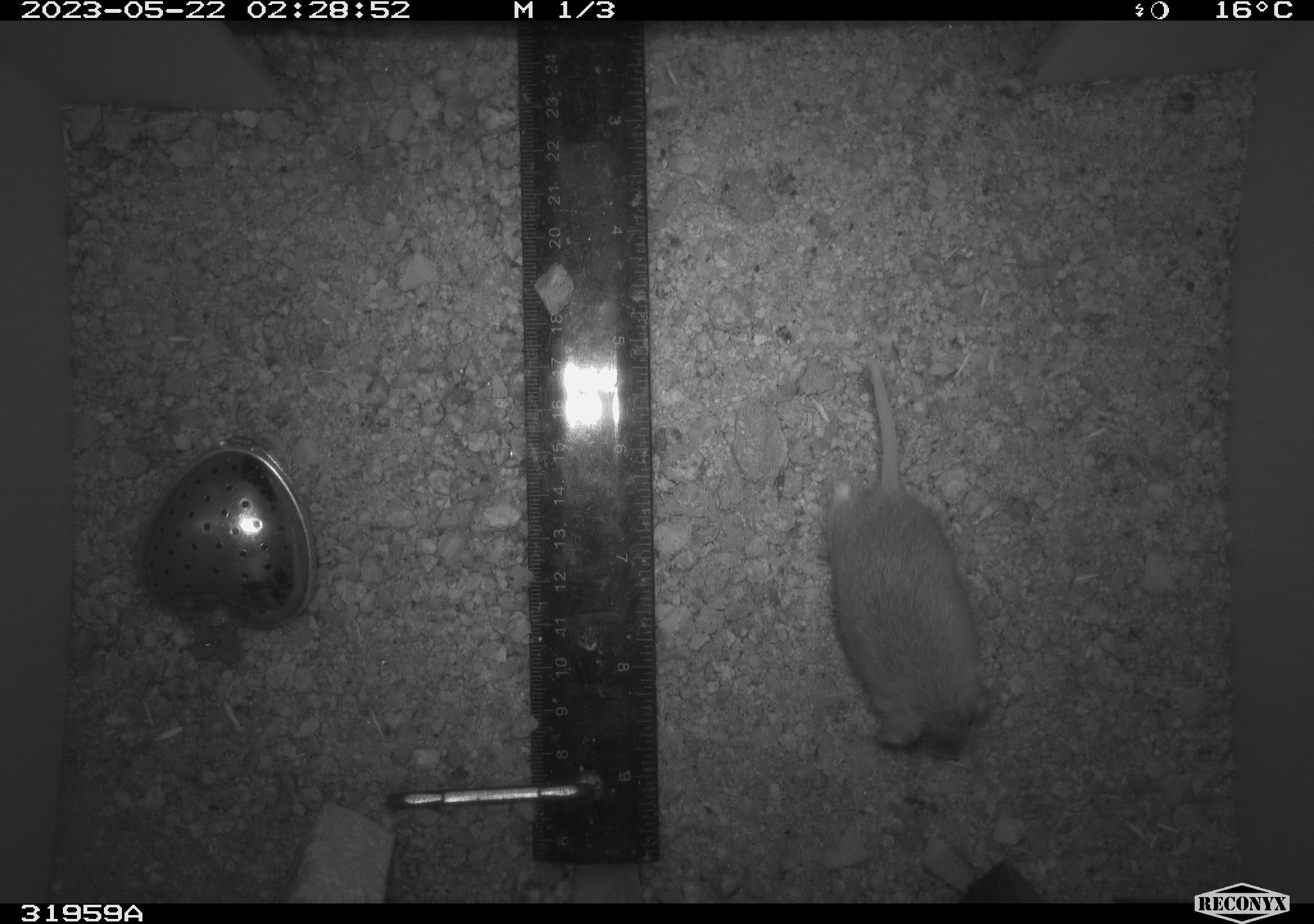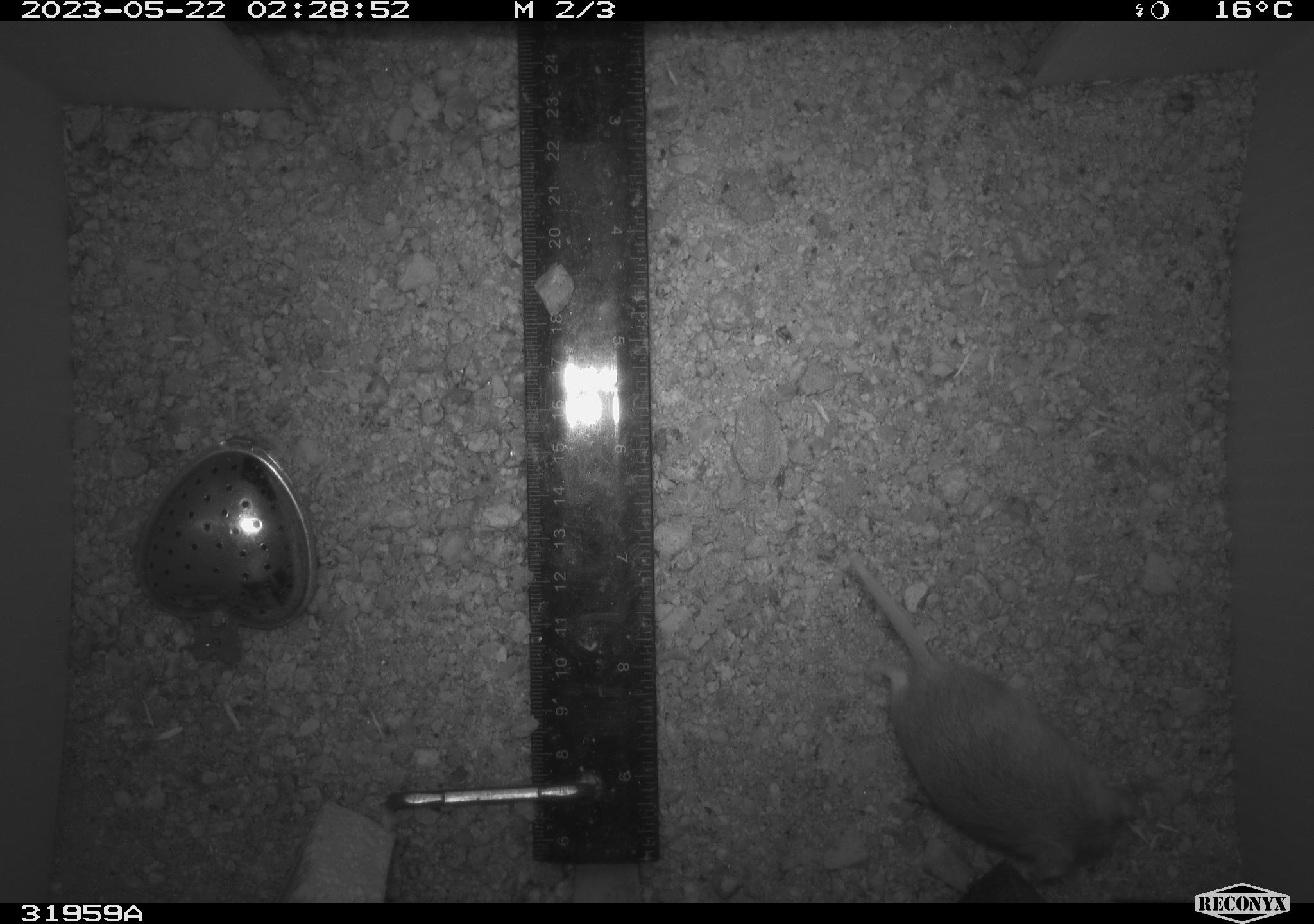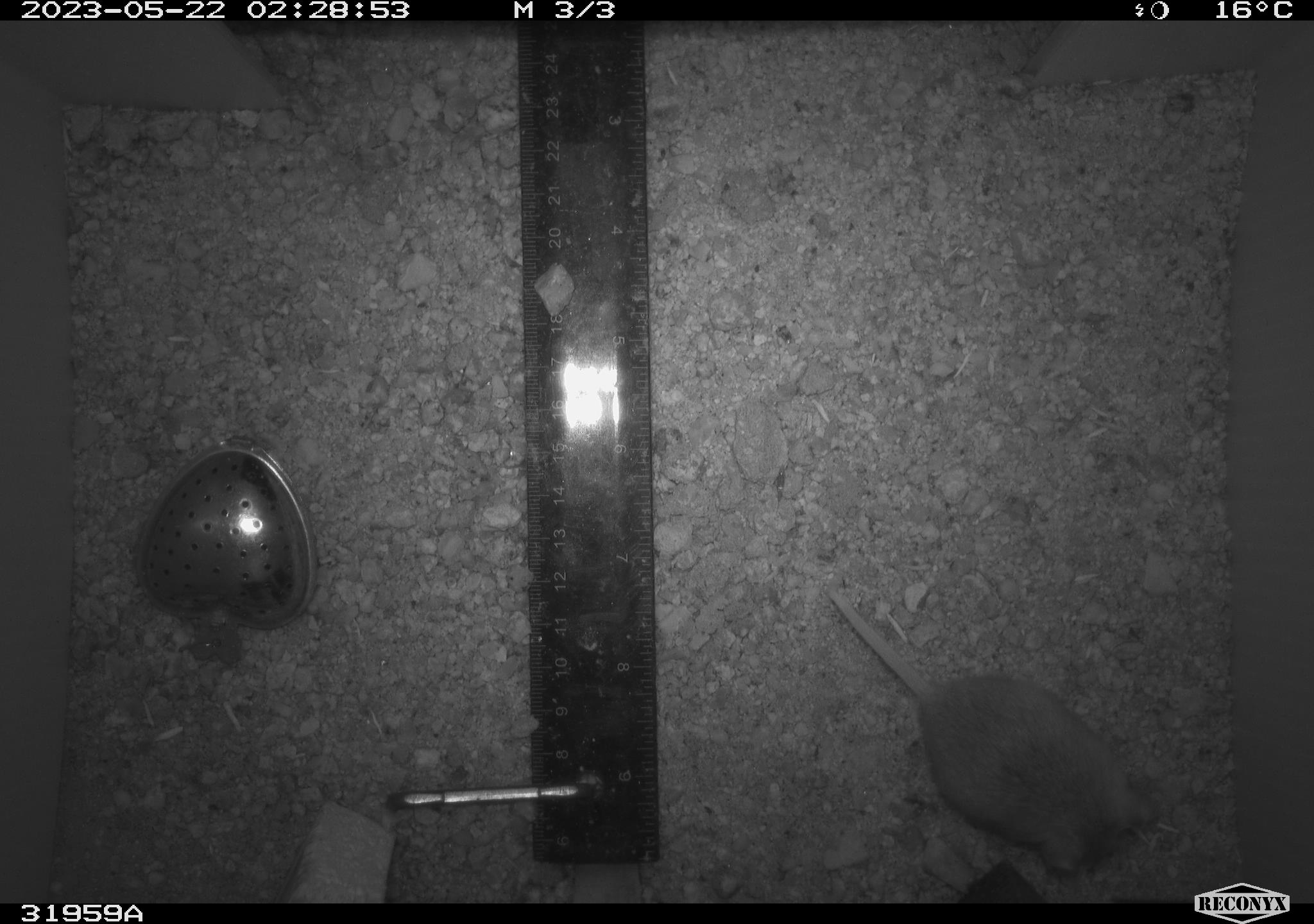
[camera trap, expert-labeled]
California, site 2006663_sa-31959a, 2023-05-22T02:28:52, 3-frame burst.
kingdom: Animalia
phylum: Chordata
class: Mammalia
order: Rodentia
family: Cricetidae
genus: Peromyscus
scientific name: Peromyscus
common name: deer mice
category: peromyscus species